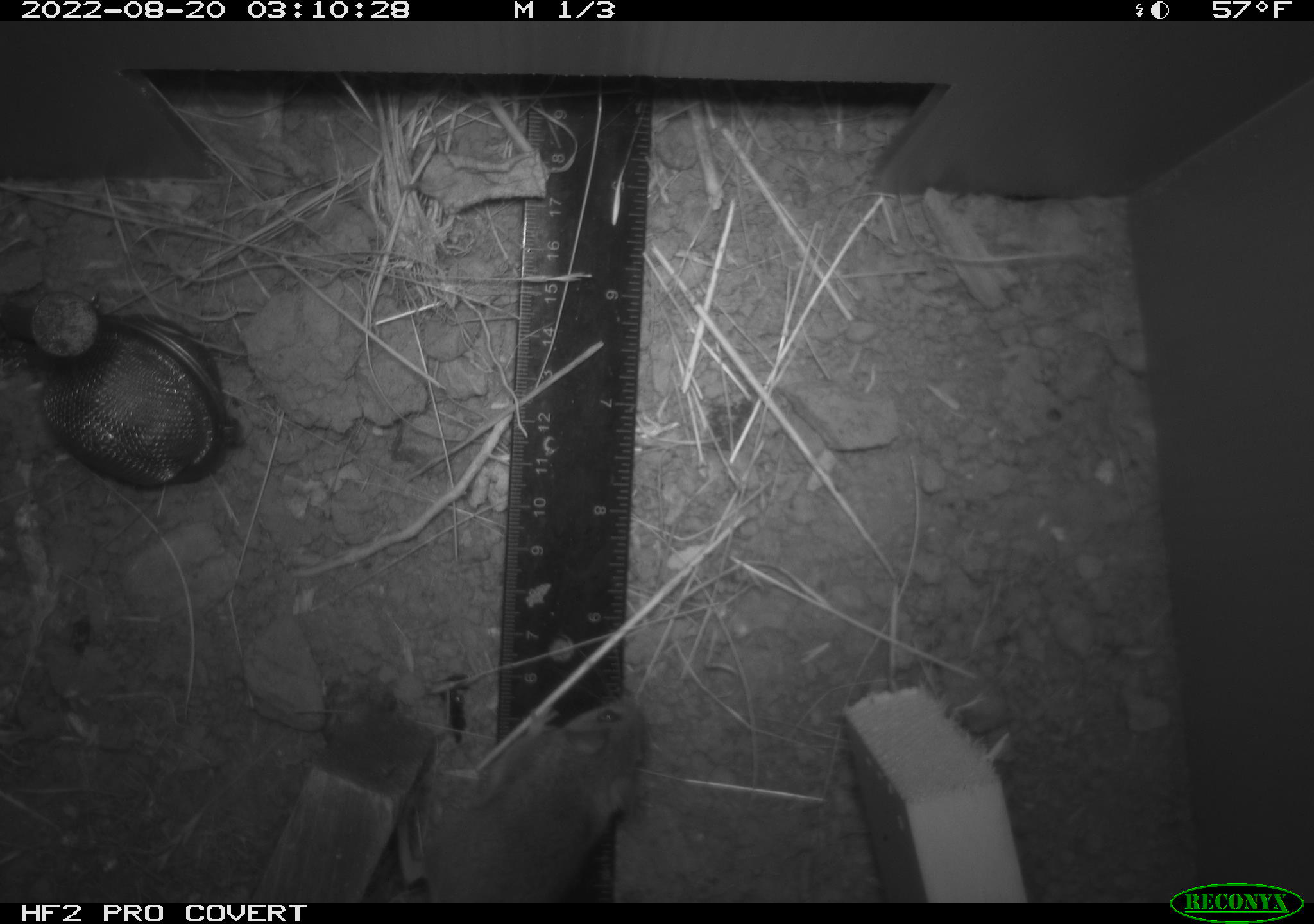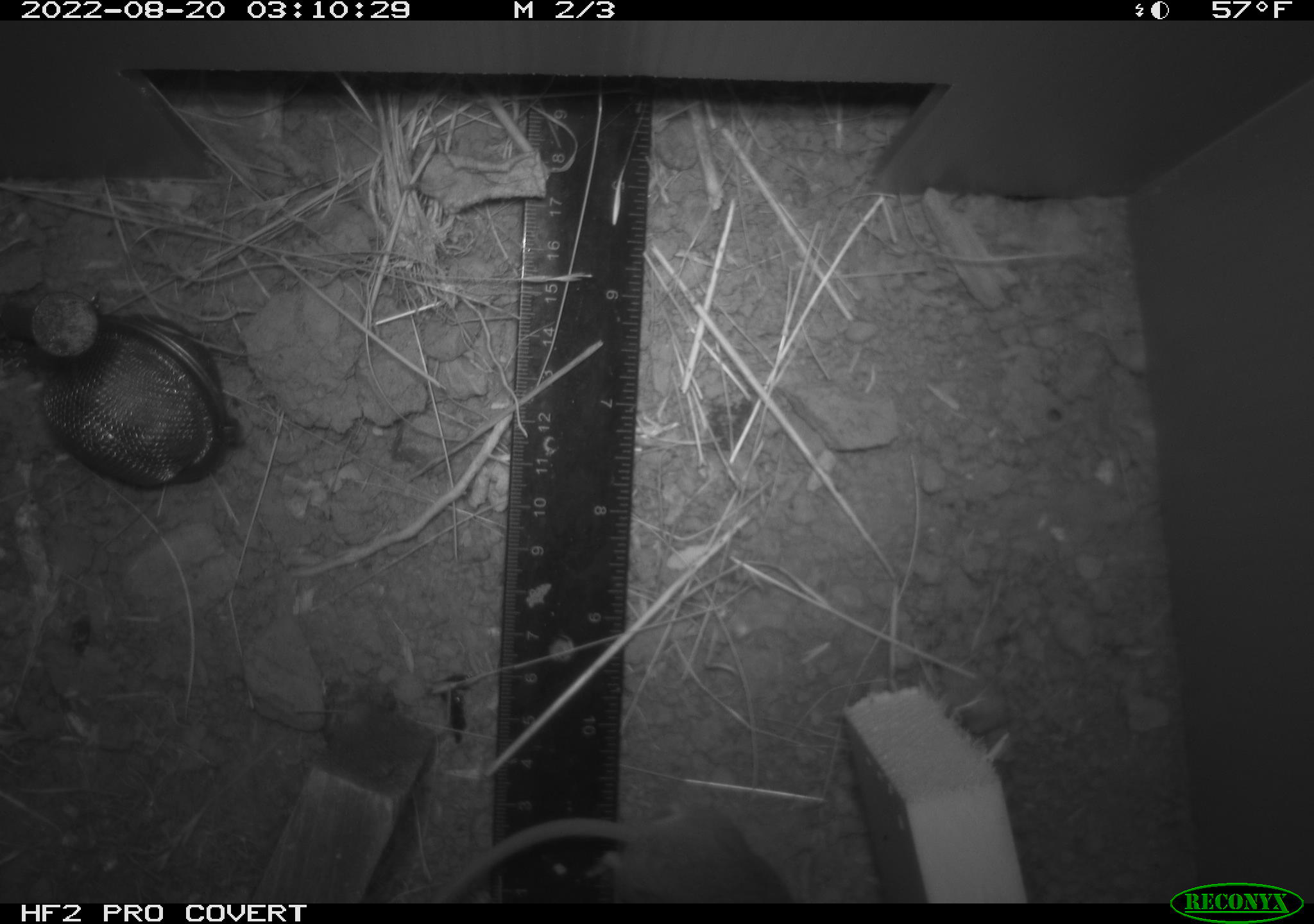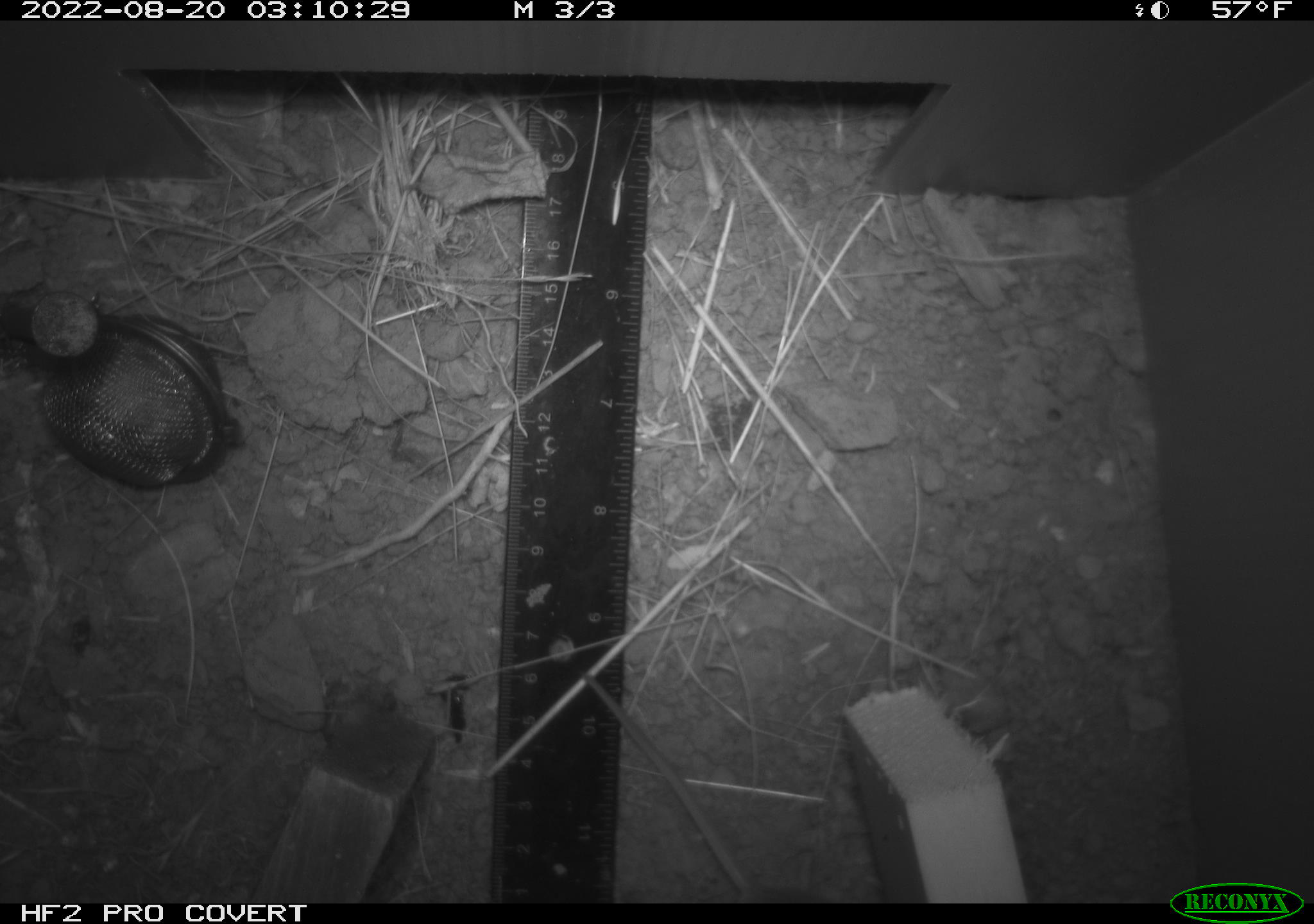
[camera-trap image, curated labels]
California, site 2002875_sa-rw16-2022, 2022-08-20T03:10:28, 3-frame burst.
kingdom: Animalia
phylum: Chordata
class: Mammalia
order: Rodentia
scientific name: Rodentia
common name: mouse species